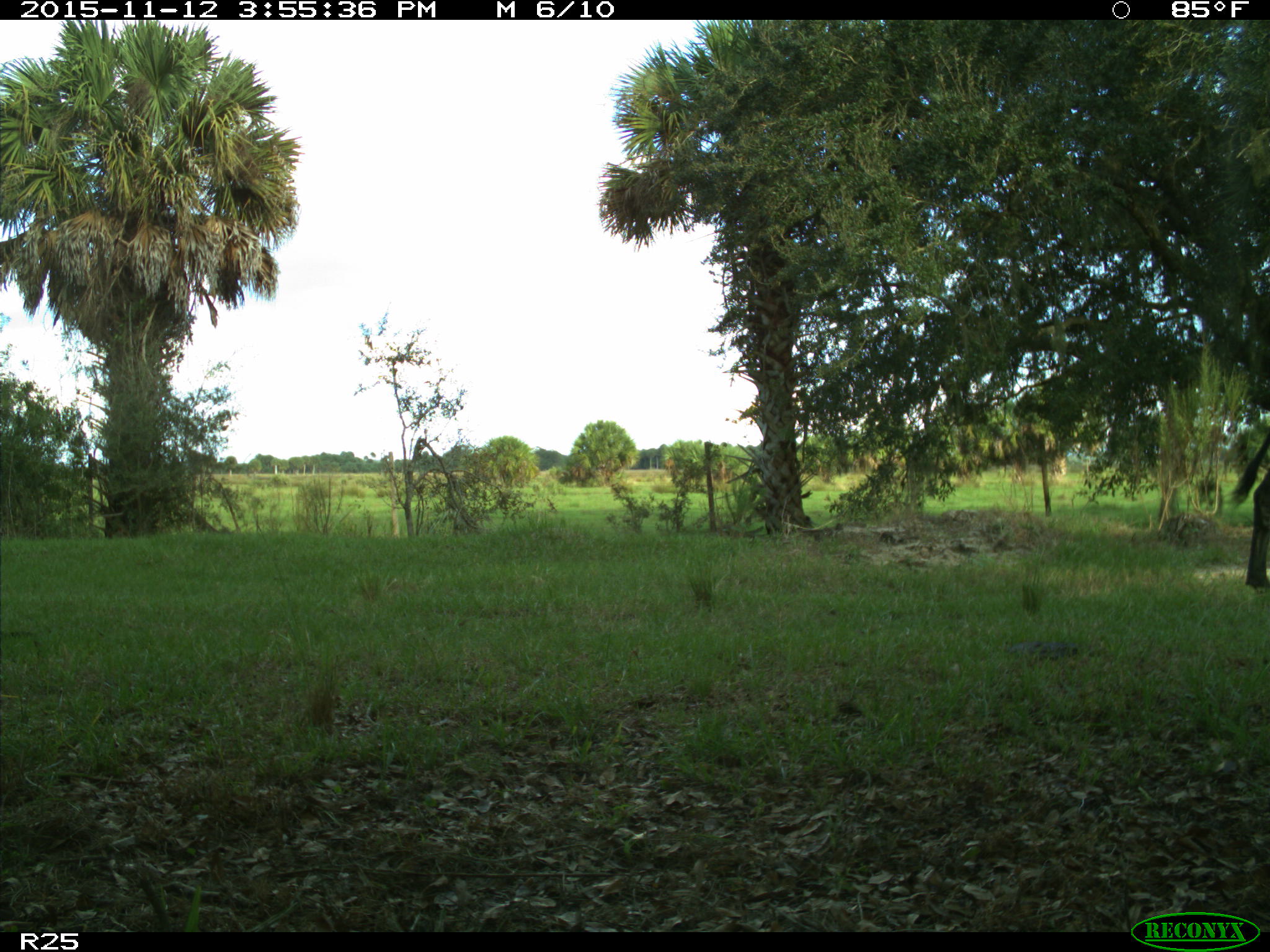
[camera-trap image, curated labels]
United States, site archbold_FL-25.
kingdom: Animalia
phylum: Chordata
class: Mammalia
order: Artiodactyla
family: Bovidae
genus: Bos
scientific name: Bos taurus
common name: domestic cow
Bos taurus (domestic cow).